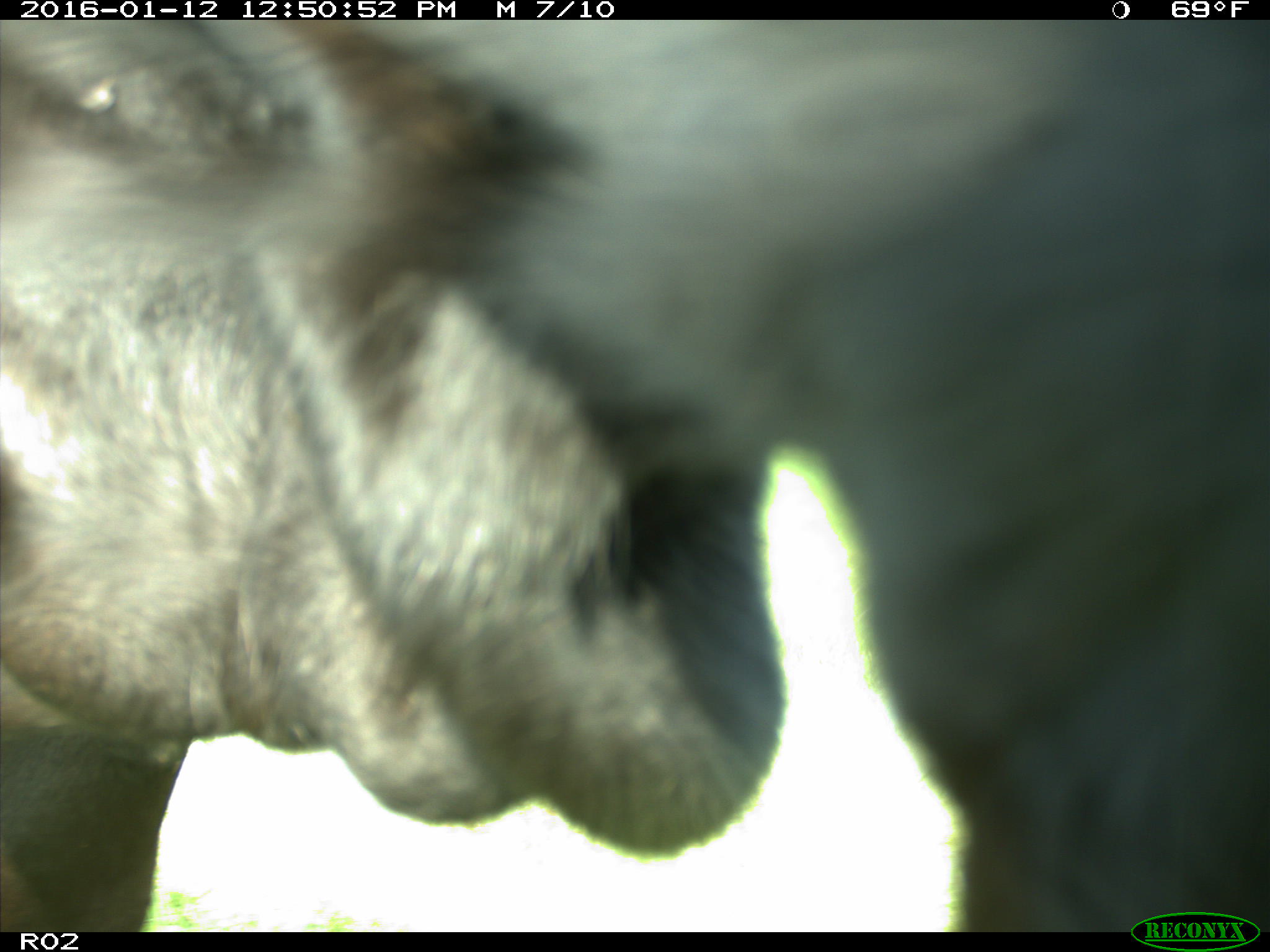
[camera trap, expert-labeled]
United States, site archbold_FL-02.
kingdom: Animalia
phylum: Chordata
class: Mammalia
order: Artiodactyla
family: Bovidae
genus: Bos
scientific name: Bos taurus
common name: domestic cow